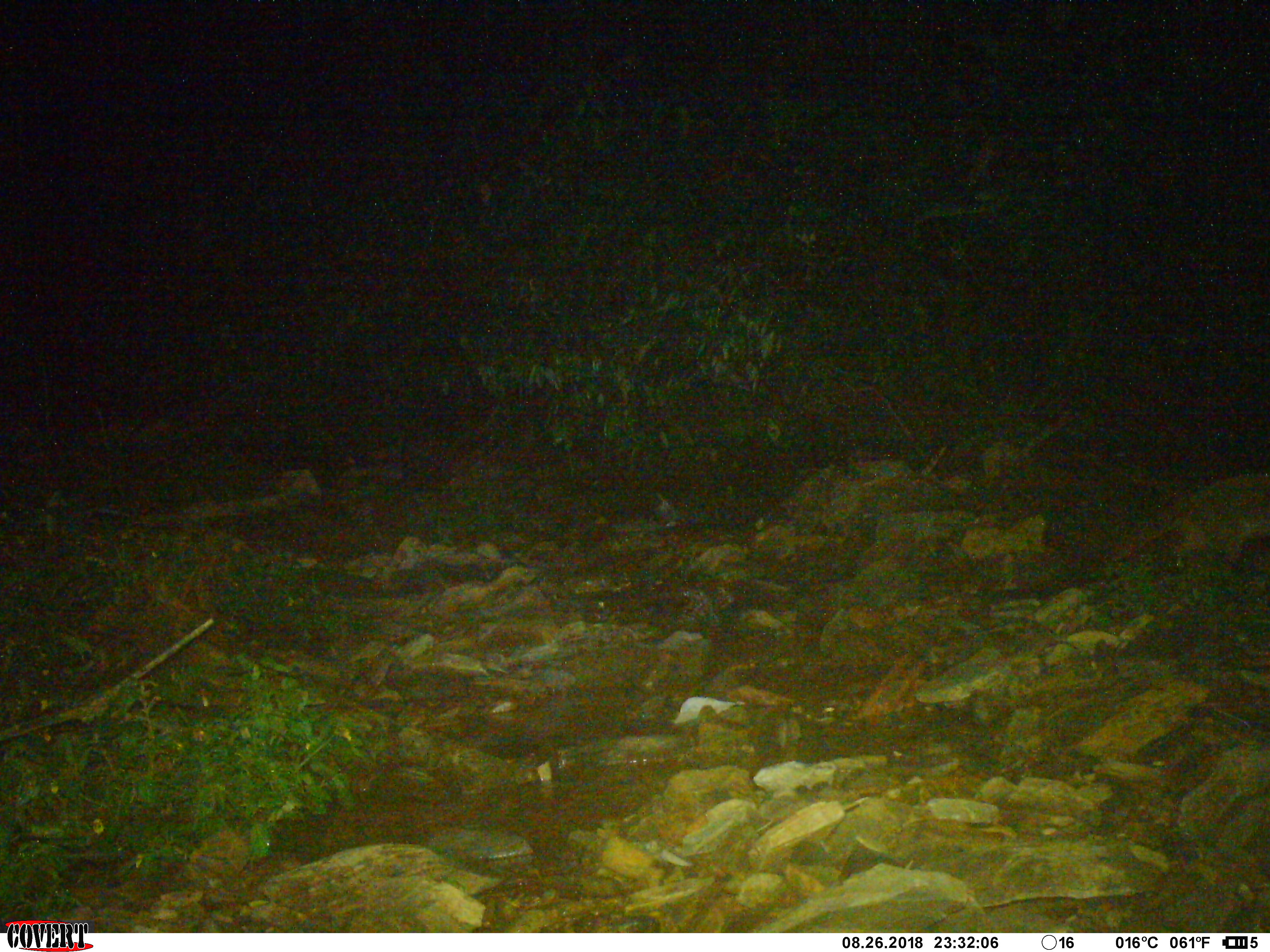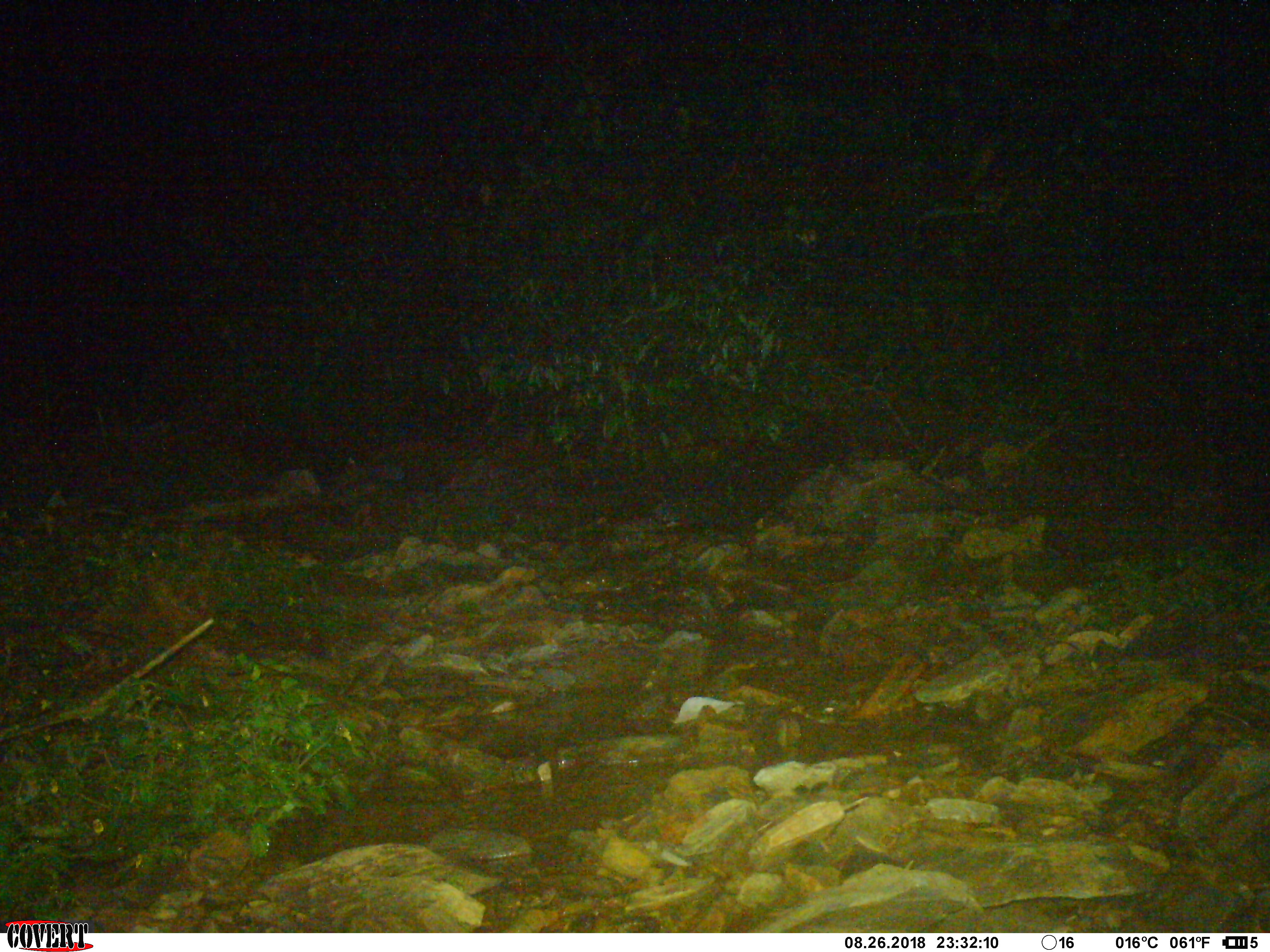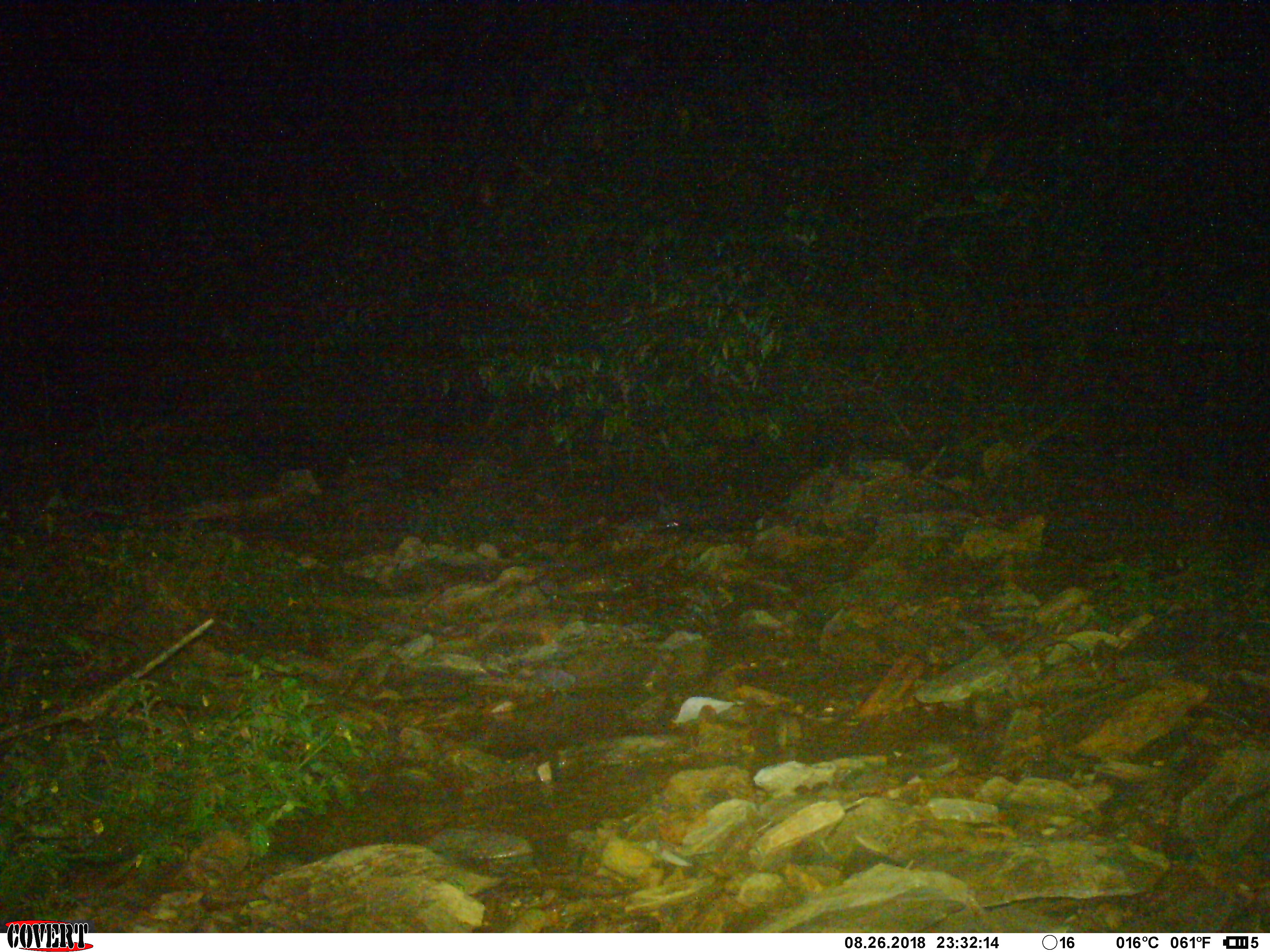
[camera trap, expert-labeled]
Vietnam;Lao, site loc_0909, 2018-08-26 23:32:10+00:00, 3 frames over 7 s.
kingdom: Animalia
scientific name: Animalia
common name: animal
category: unidentified animal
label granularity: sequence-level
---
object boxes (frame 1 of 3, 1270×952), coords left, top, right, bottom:
unidentified animal: 1106, 473, 1268, 577